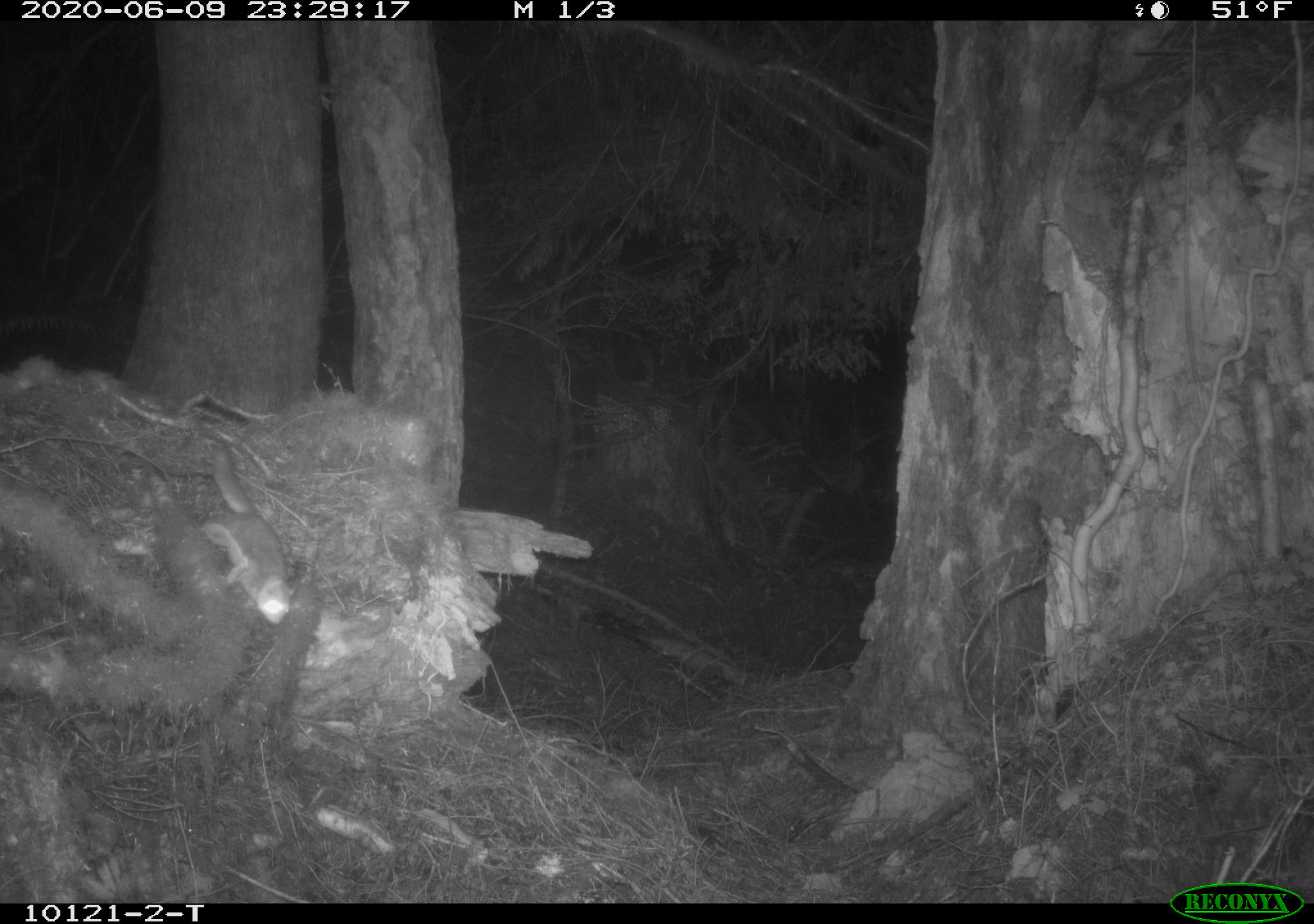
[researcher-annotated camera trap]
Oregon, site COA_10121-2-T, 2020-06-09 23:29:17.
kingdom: Animalia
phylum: Chordata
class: Mammalia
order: Rodentia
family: Sciuridae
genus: Glaucomys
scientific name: Glaucomys oregonensis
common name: humboldt's flying squirrel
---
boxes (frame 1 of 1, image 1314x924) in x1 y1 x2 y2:
humboldt's flying squirrel: 182 437 301 631